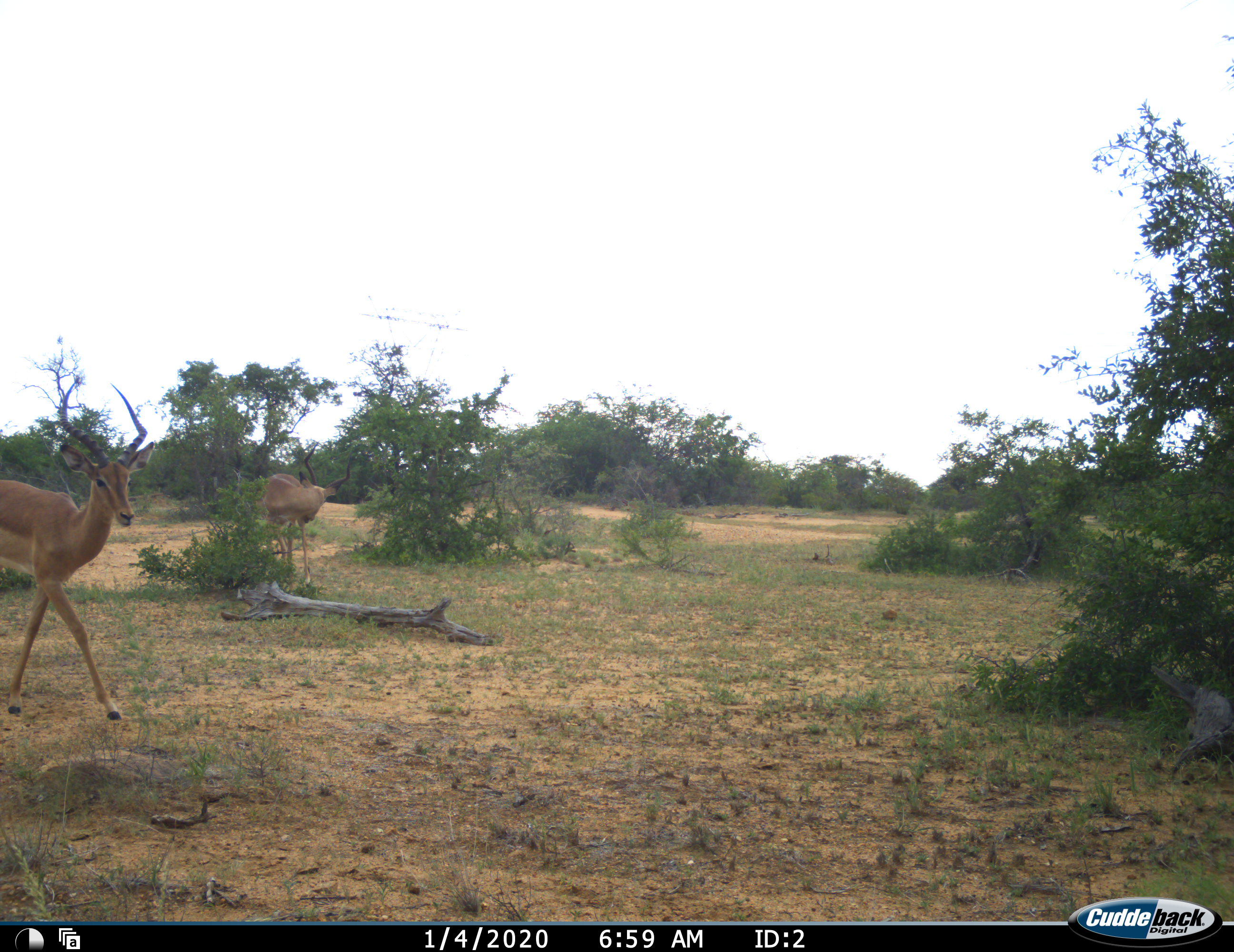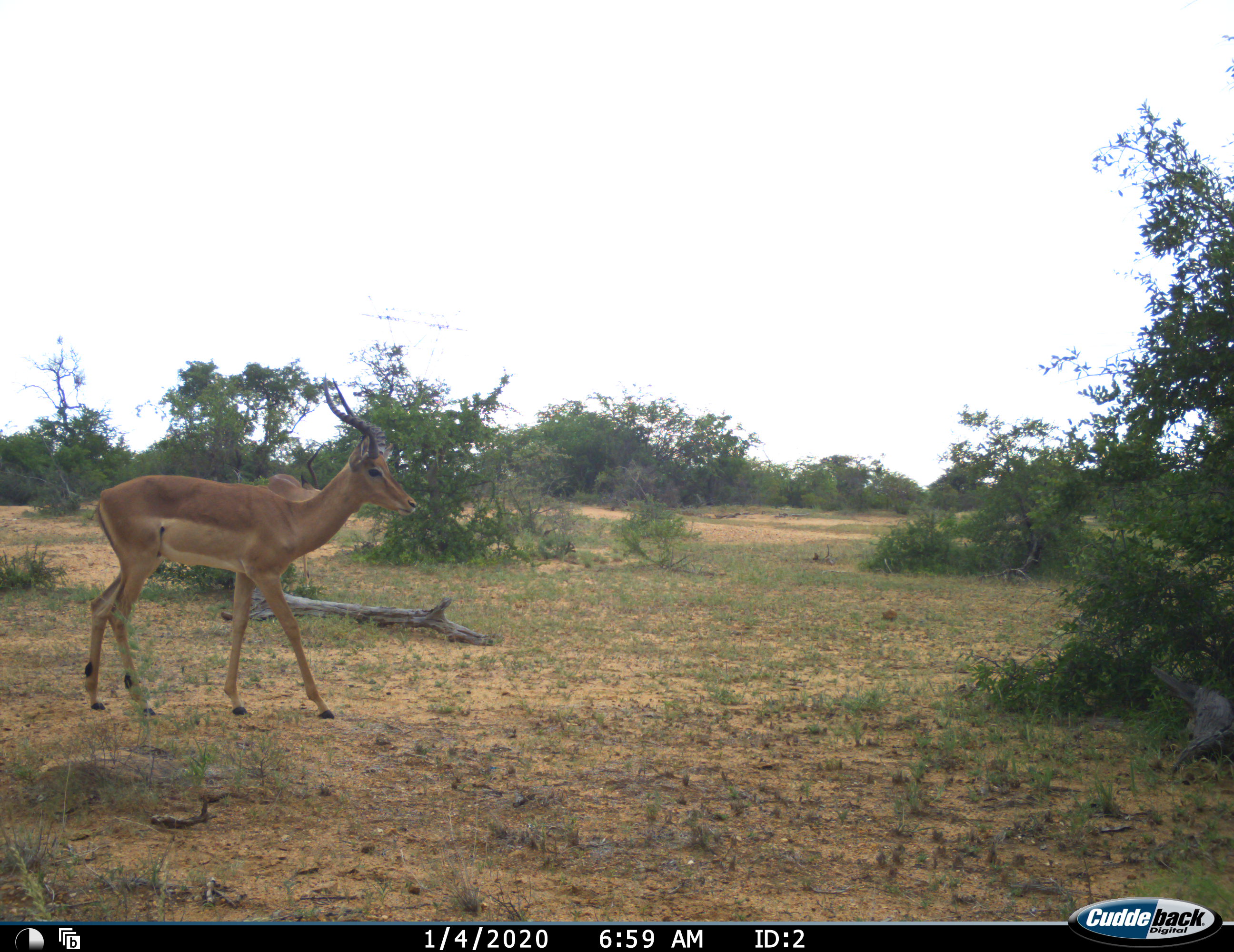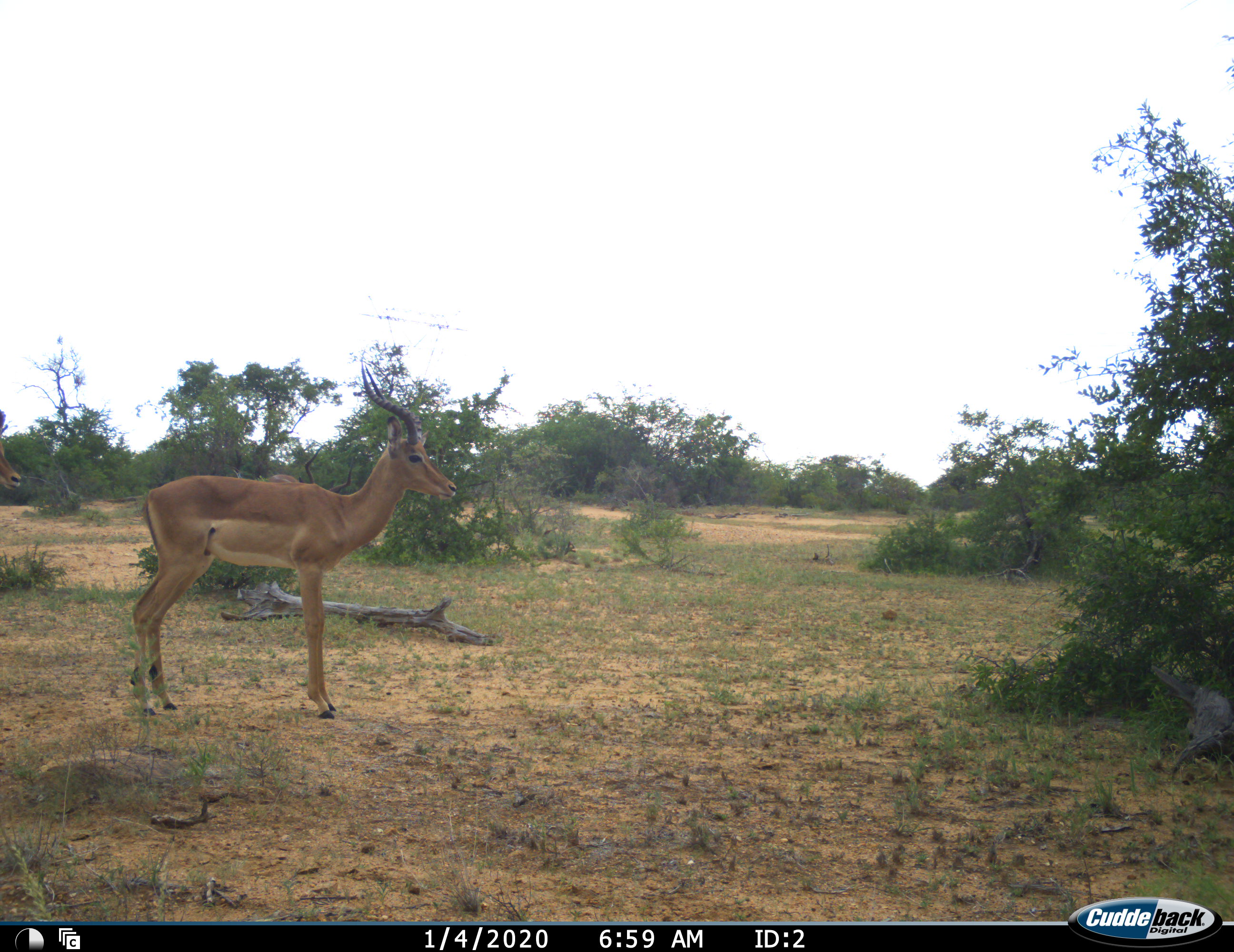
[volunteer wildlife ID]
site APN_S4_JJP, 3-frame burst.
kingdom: Animalia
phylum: Chordata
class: Mammalia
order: Artiodactyla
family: Bovidae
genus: Aepyceros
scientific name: Aepyceros melampus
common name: impala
Impala (Aepyceros melampus), count 3. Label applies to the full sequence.